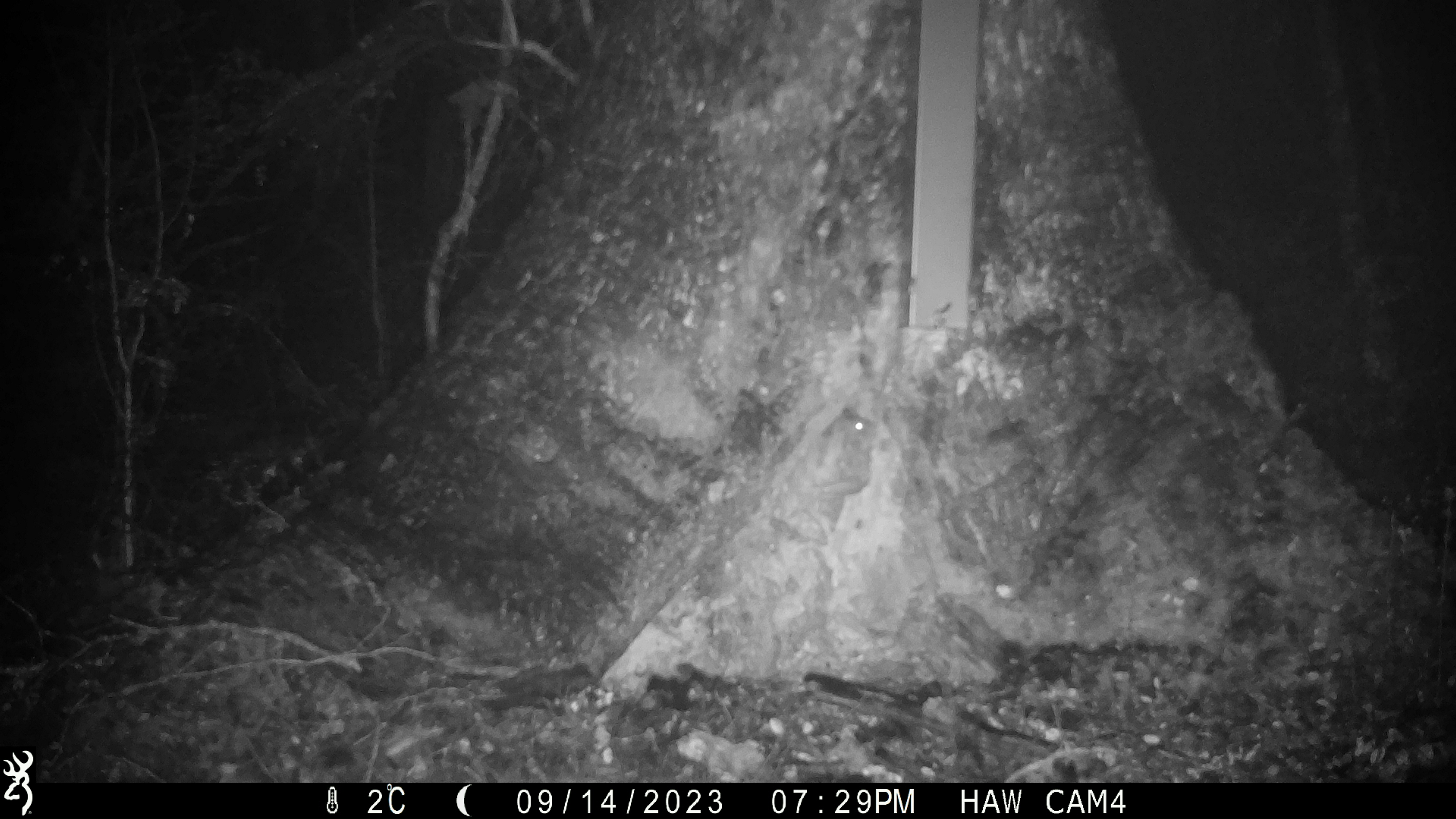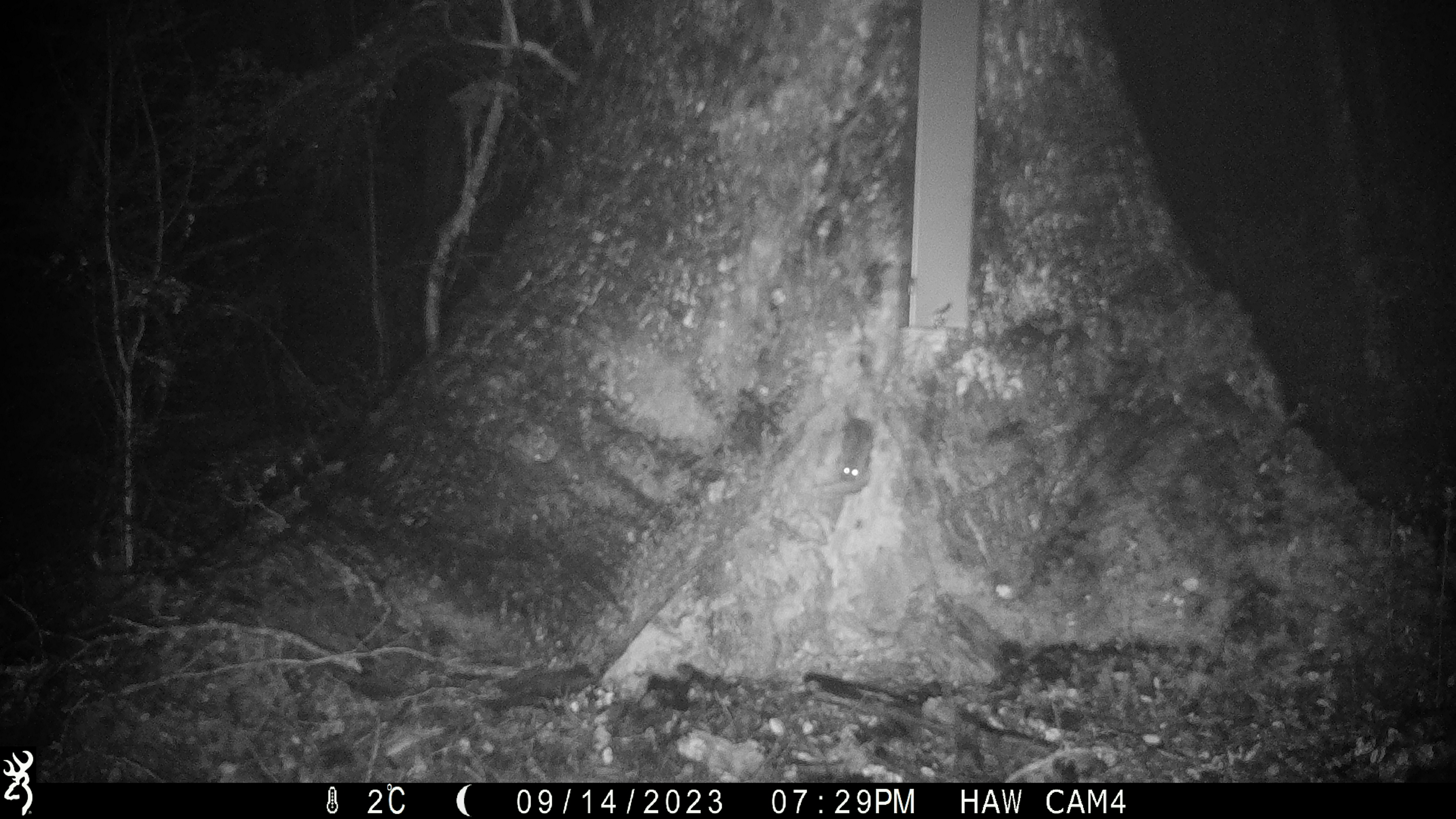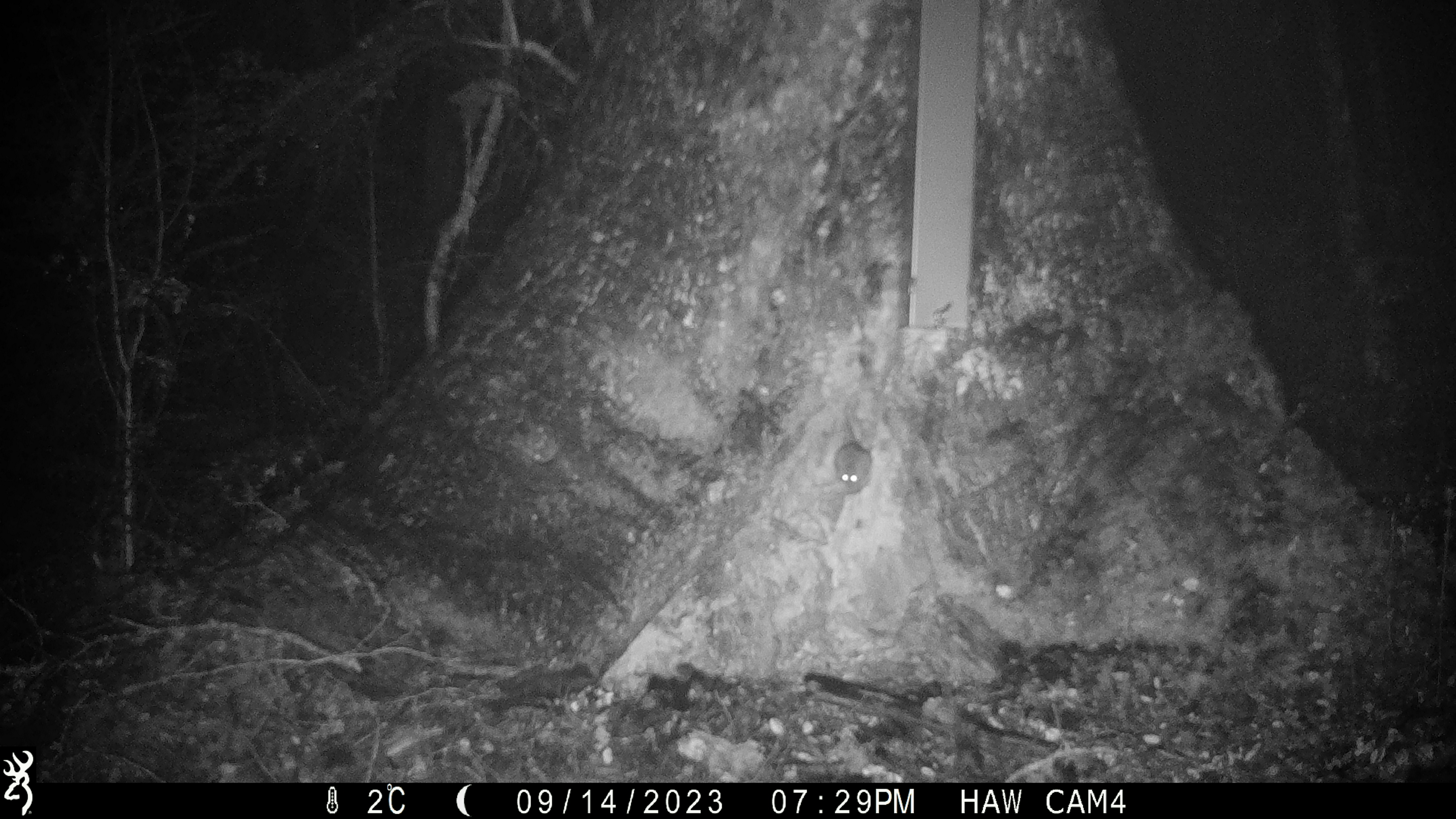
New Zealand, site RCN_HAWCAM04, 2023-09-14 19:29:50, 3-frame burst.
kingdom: Animalia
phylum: Chordata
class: Mammalia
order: Rodentia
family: Muridae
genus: Mus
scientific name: Mus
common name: mouse